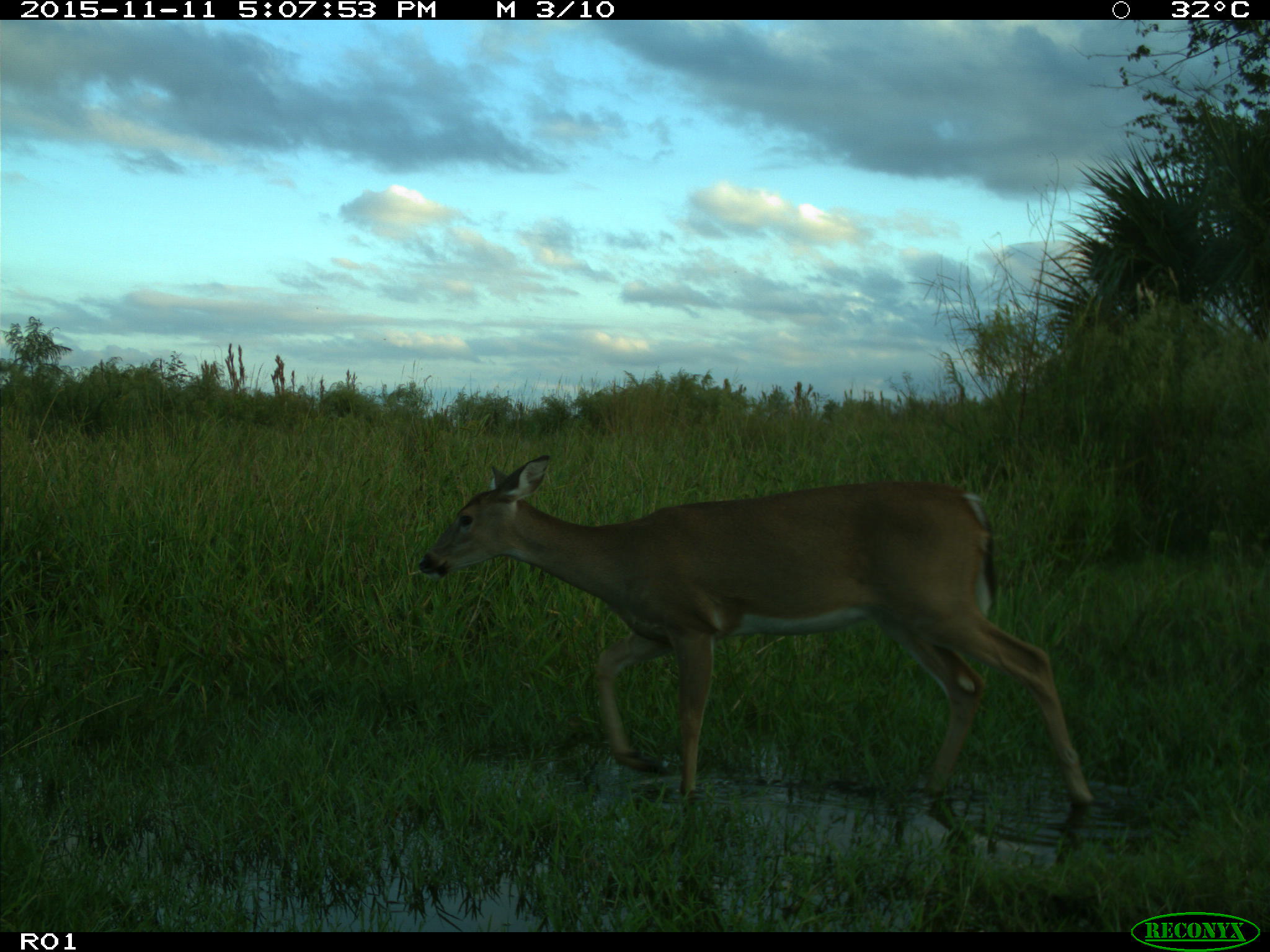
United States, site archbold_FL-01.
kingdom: Animalia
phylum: Chordata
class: Mammalia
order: Artiodactyla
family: Cervidae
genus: Odocoileus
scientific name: Odocoileus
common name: deer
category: unidentified deer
Unidentified deer (deer) (Odocoileus).